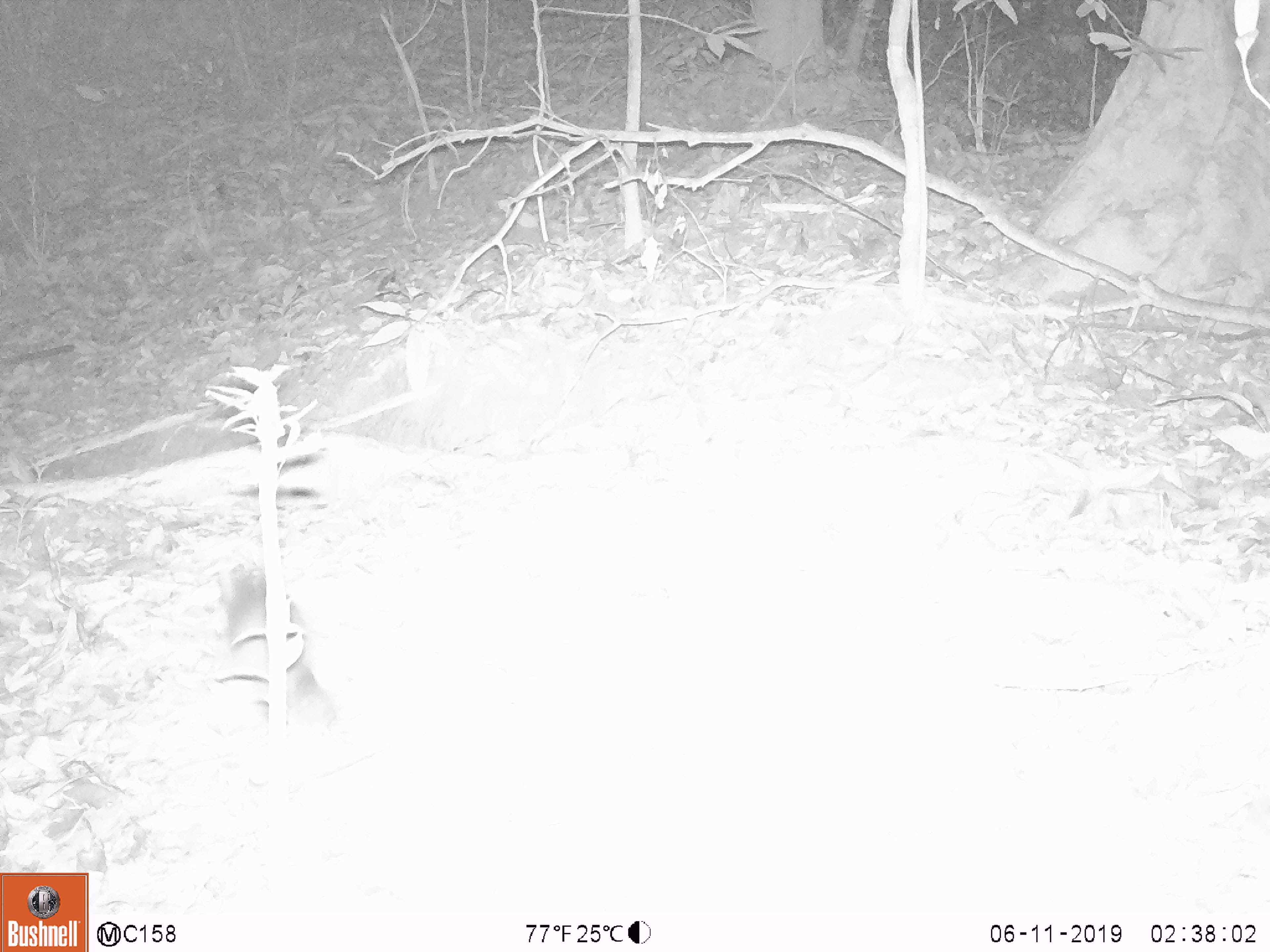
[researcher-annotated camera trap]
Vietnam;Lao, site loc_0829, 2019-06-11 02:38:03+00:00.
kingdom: Animalia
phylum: Chordata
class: Mammalia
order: Carnivora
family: Mustelidae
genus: Melogale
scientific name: Melogale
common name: ferret badger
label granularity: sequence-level